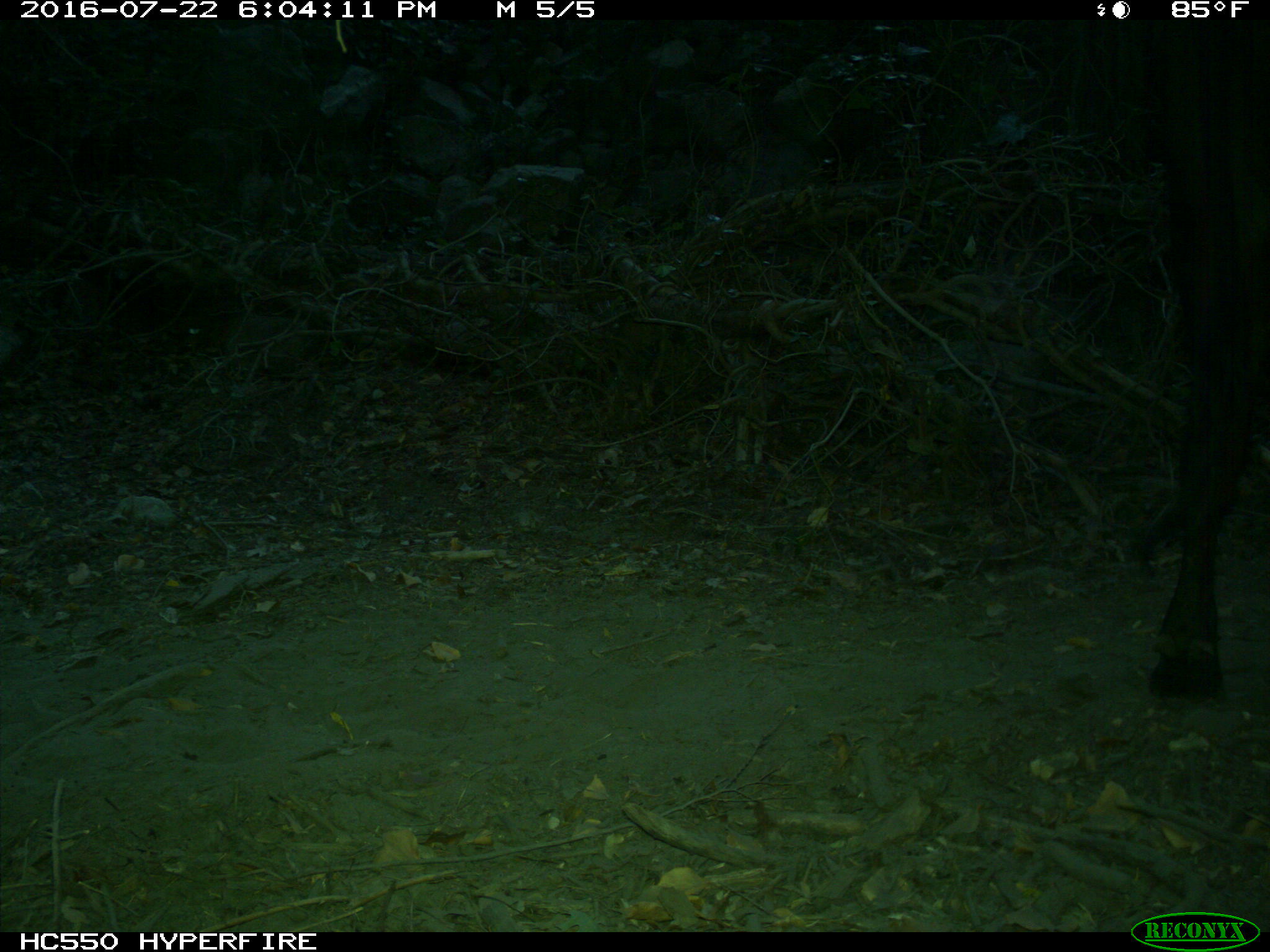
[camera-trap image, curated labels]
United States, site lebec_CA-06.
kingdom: Animalia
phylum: Chordata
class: Mammalia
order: Artiodactyla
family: Bovidae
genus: Bos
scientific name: Bos taurus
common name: domestic cow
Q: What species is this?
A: Bos taurus (domestic cow).